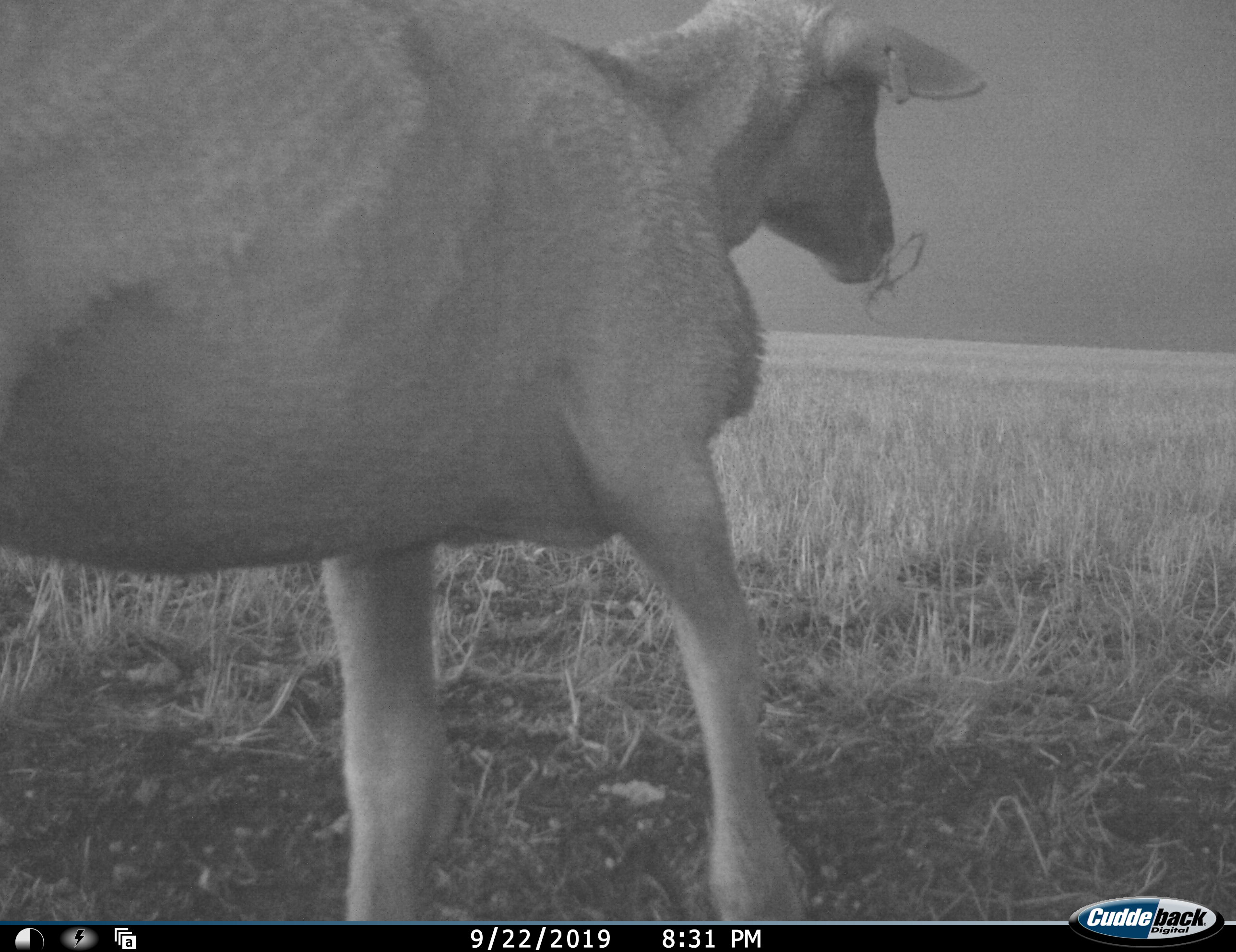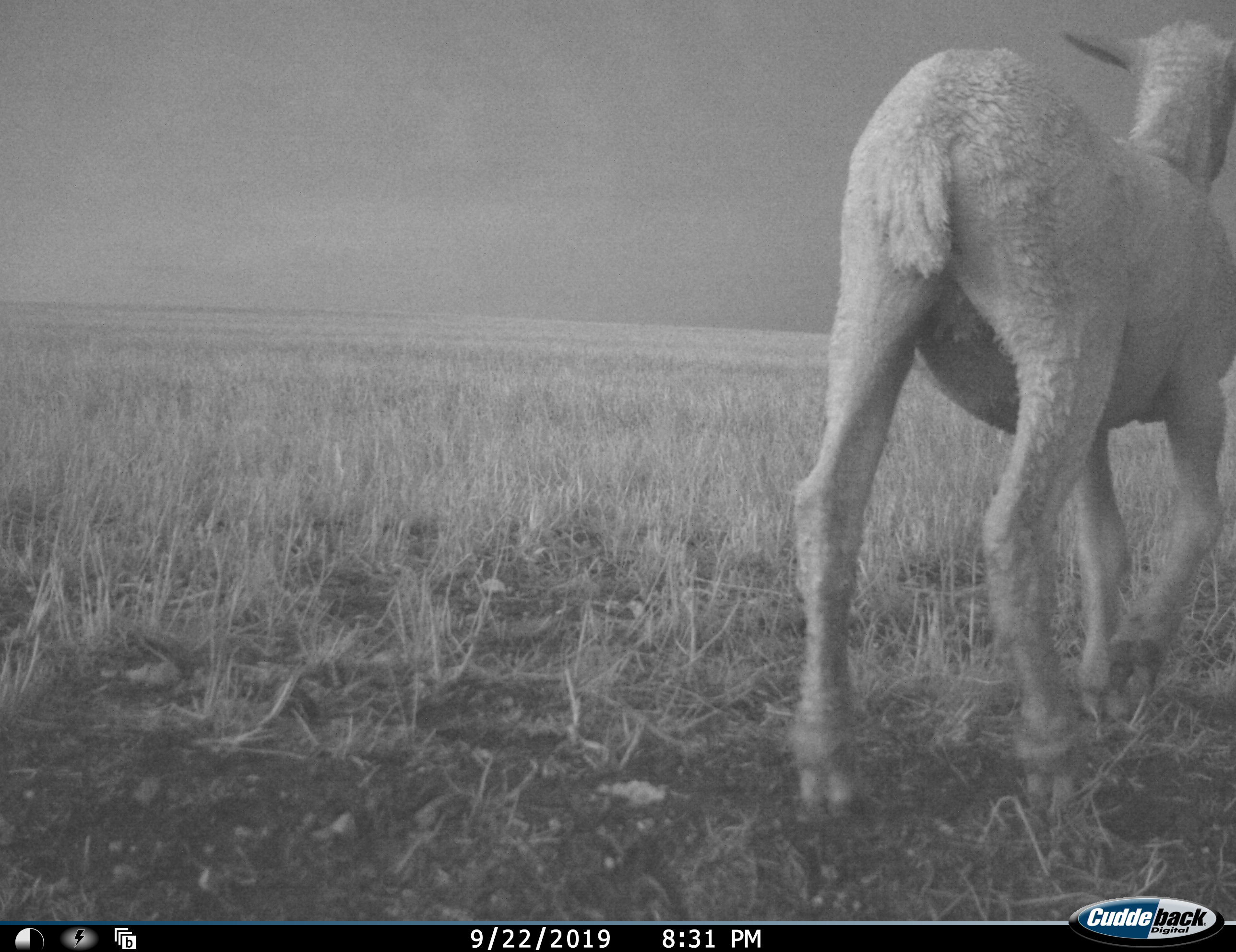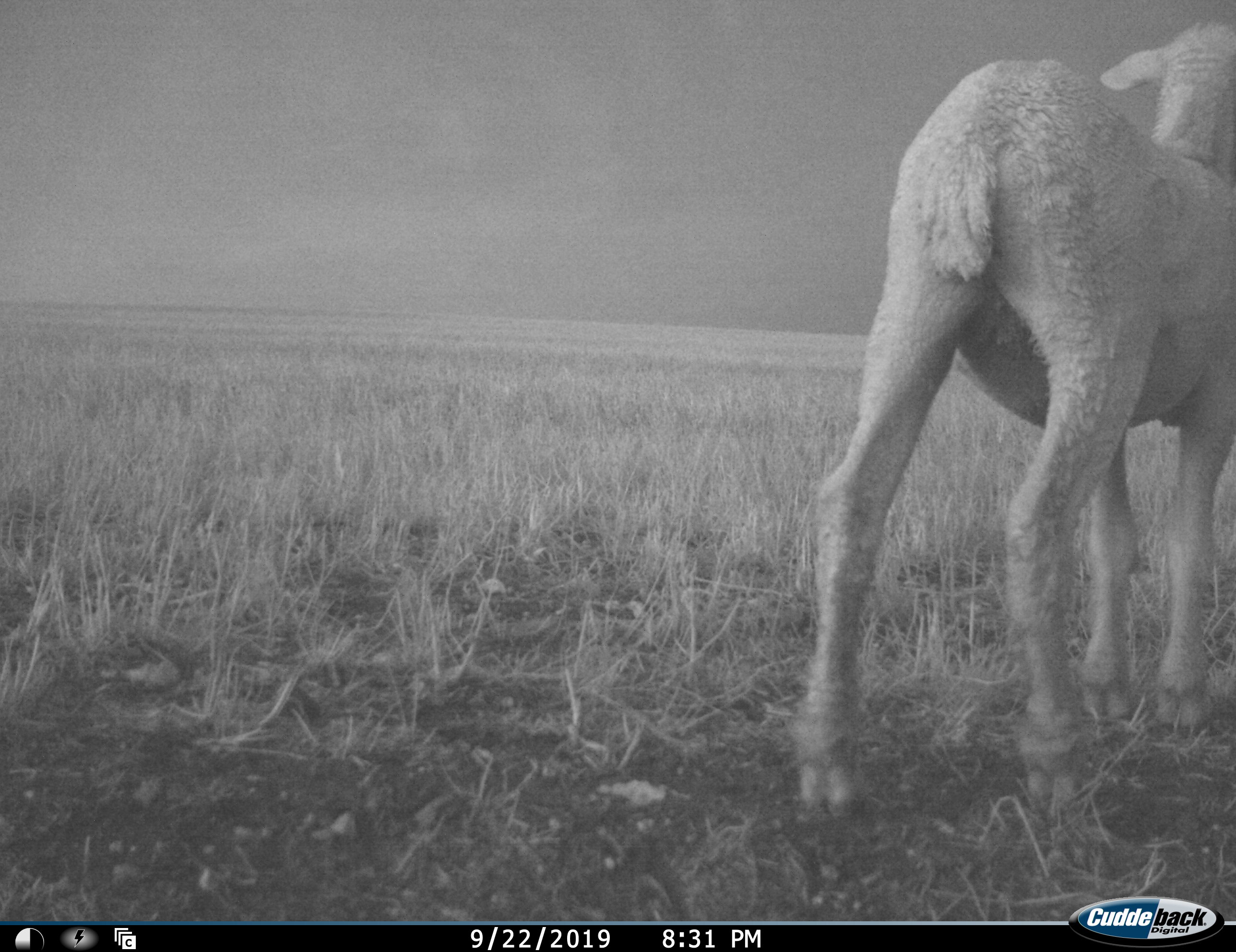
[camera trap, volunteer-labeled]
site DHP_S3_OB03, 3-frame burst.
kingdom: Animalia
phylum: Chordata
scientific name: Vertebrata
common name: domestic animal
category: domesticanimal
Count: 1.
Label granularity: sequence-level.